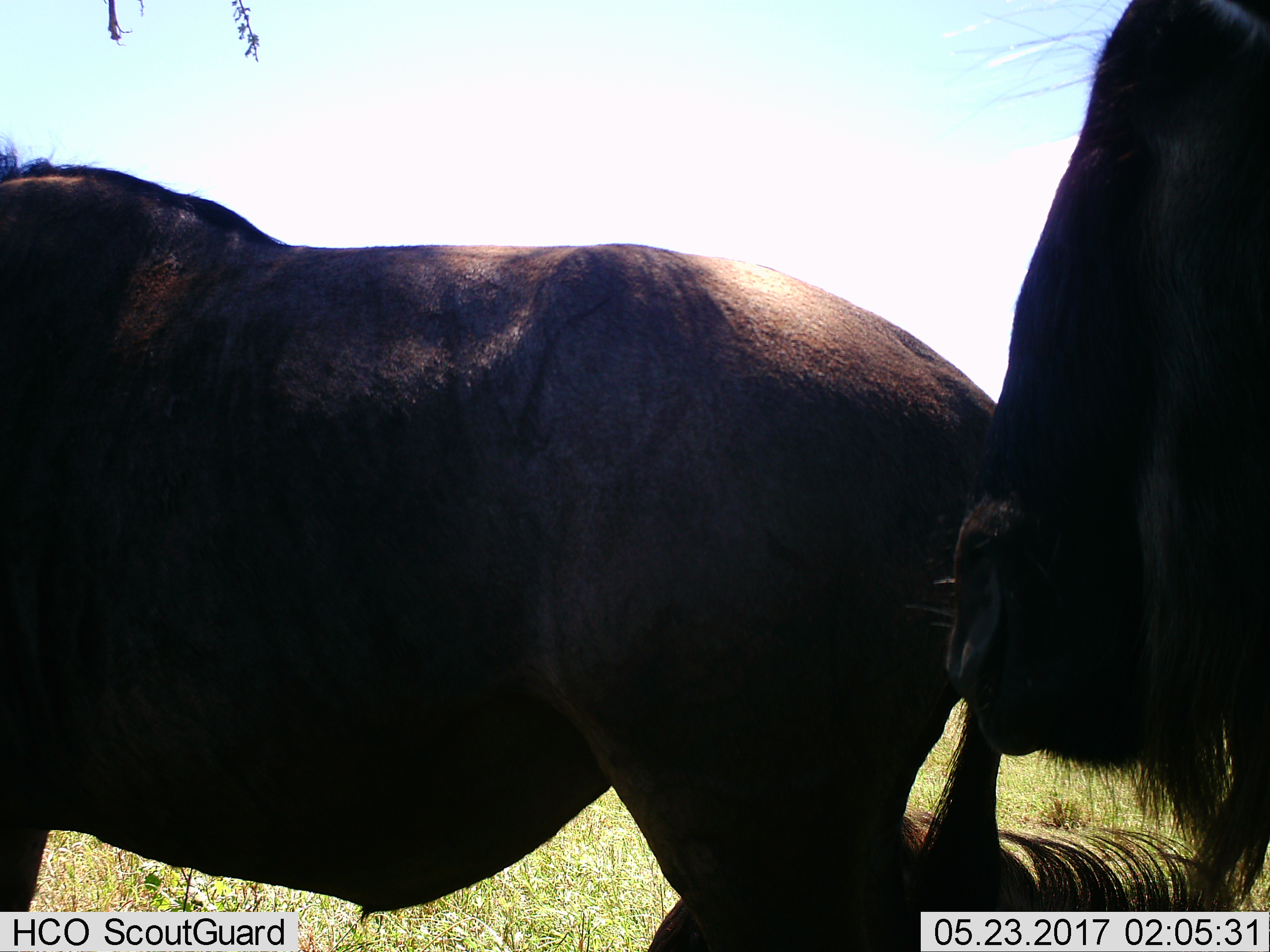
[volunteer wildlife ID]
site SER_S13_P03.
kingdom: Animalia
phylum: Chordata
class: Mammalia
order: Artiodactyla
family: Bovidae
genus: Connochaetes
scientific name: Connochaetes taurinus taurinus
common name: blue wildebeest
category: wildebeestblue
Wildebeestblue (blue wildebeest) (Connochaetes taurinus taurinus), count 3. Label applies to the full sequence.